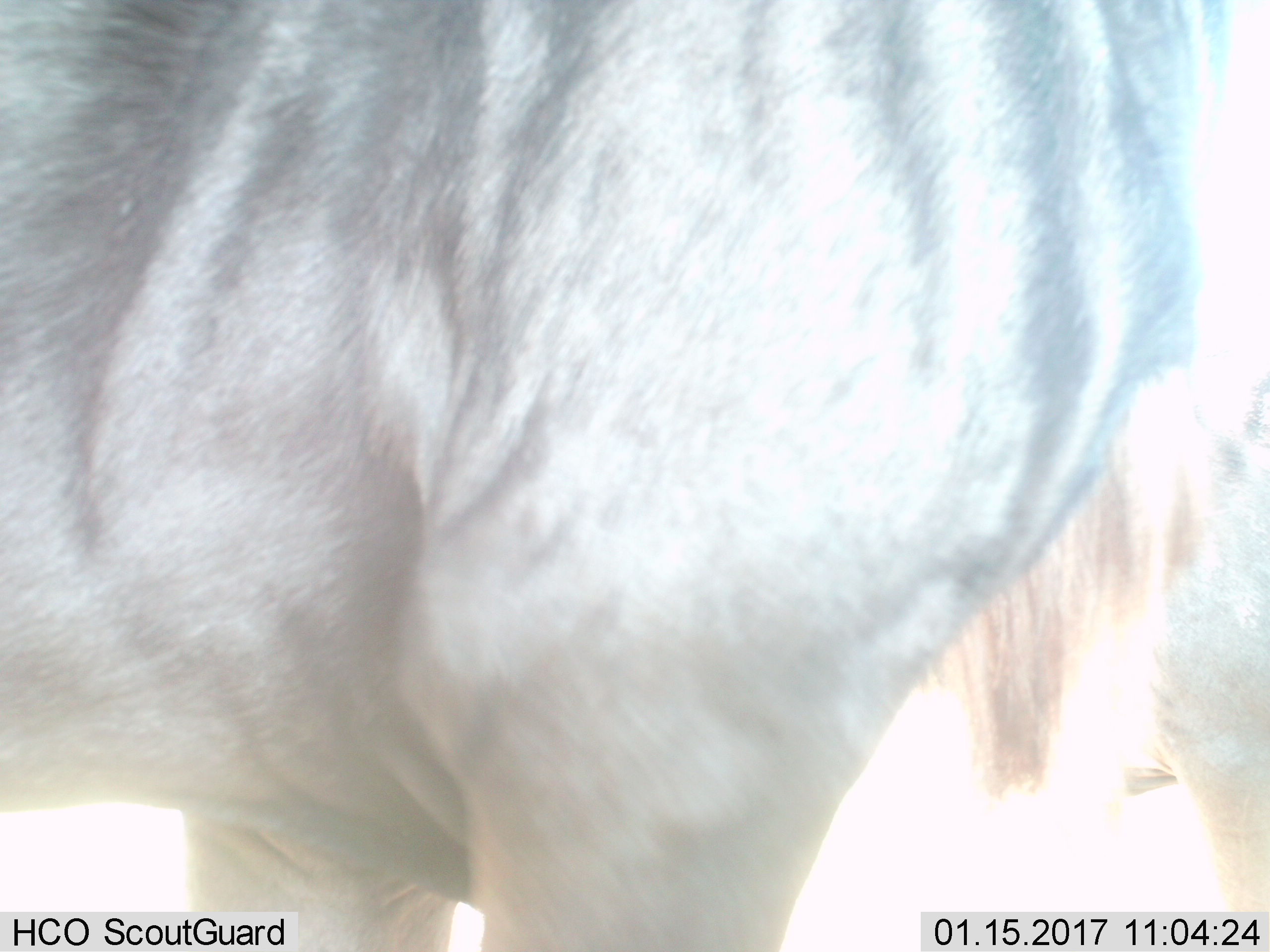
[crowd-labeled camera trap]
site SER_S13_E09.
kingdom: Animalia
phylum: Chordata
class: Mammalia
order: Artiodactyla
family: Bovidae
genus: Connochaetes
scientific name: Connochaetes taurinus taurinus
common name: blue wildebeest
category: wildebeestblue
Wildebeestblue (blue wildebeest) (Connochaetes taurinus taurinus), count 1. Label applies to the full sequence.